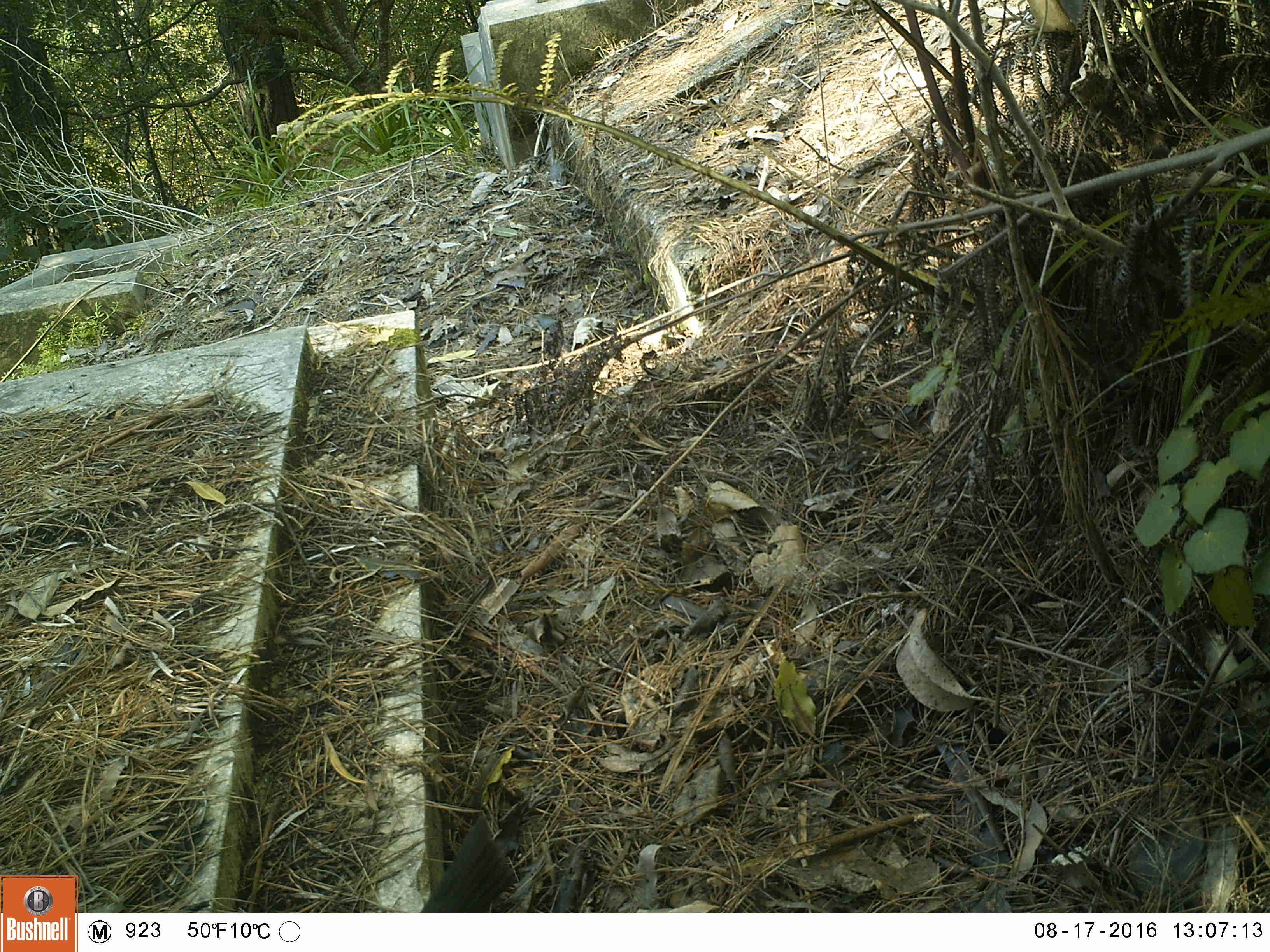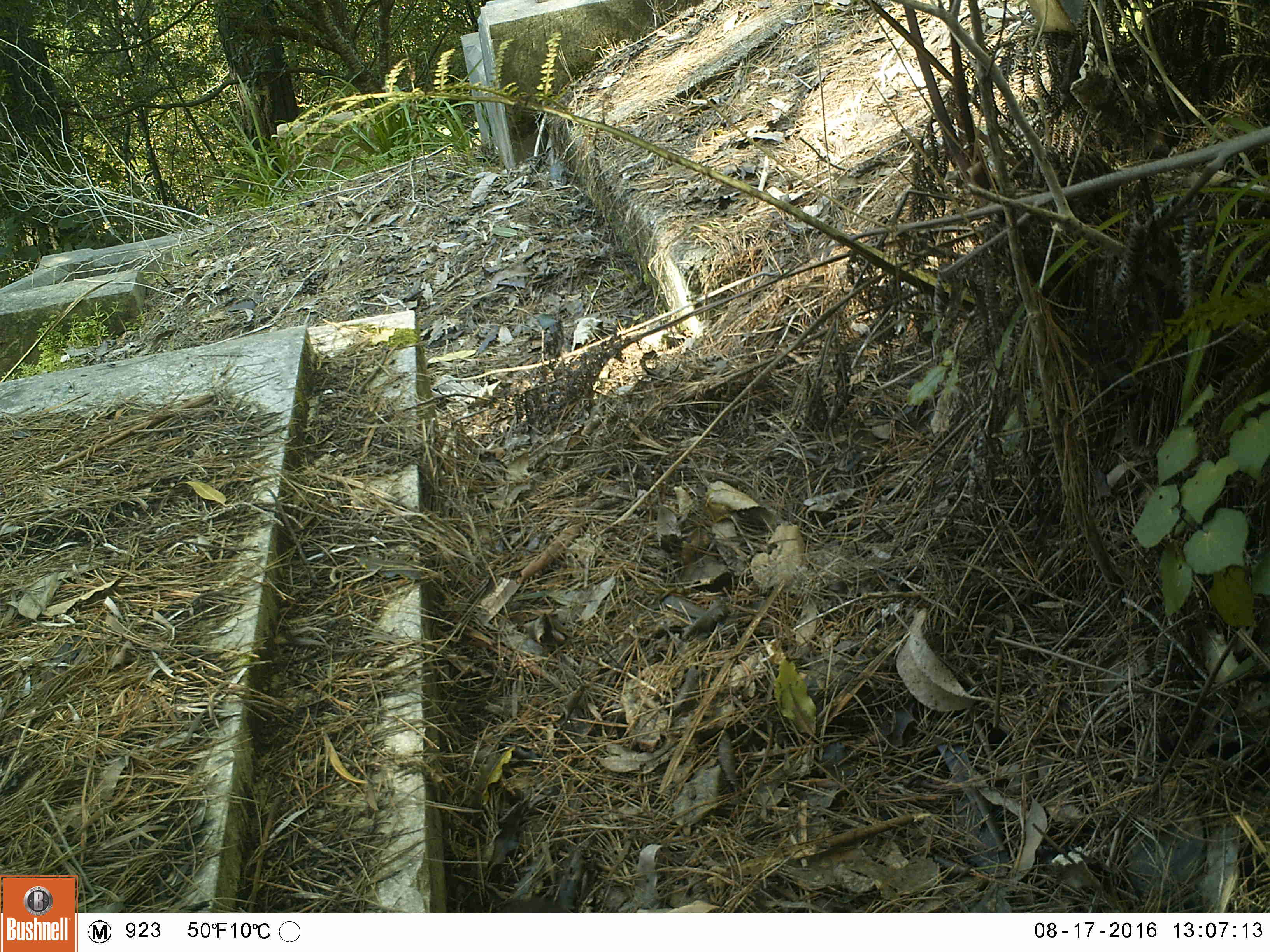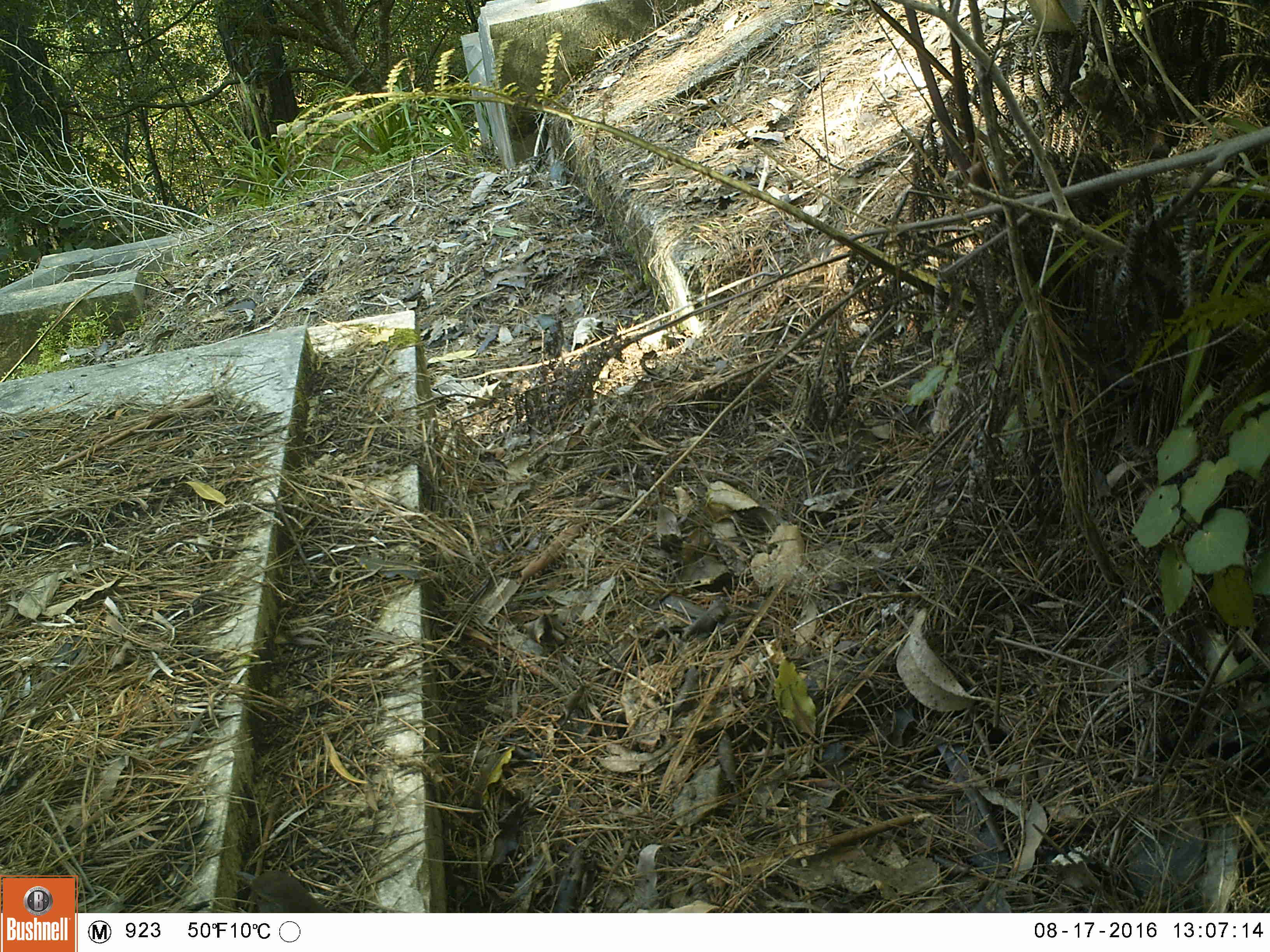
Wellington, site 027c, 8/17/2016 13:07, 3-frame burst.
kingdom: Animalia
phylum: Chordata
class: Aves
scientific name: Aves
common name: bird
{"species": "bird (Aves)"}